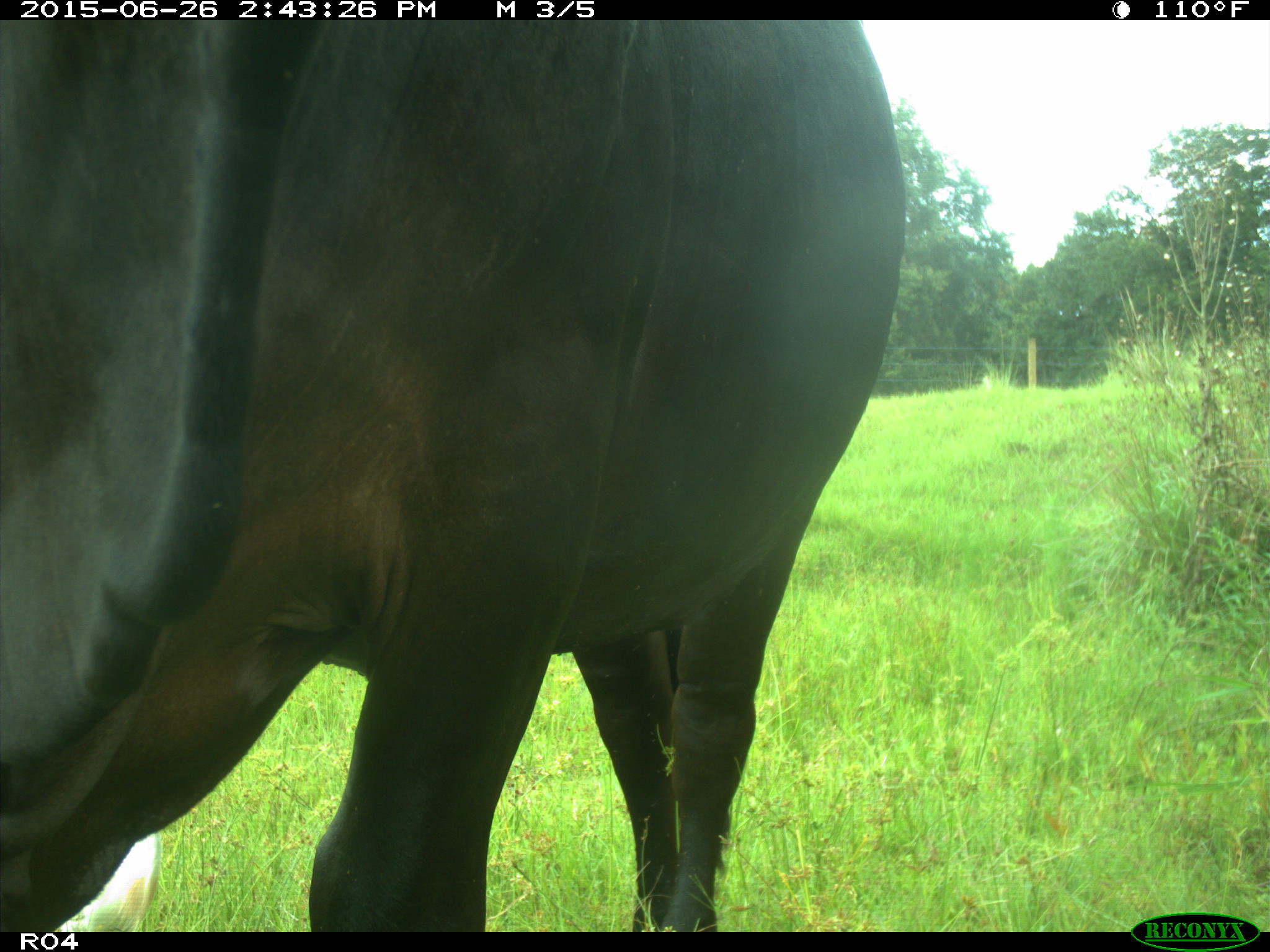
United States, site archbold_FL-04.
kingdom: Animalia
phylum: Chordata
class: Mammalia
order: Artiodactyla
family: Bovidae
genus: Bos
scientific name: Bos taurus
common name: domestic cow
Bos taurus (domestic cow).